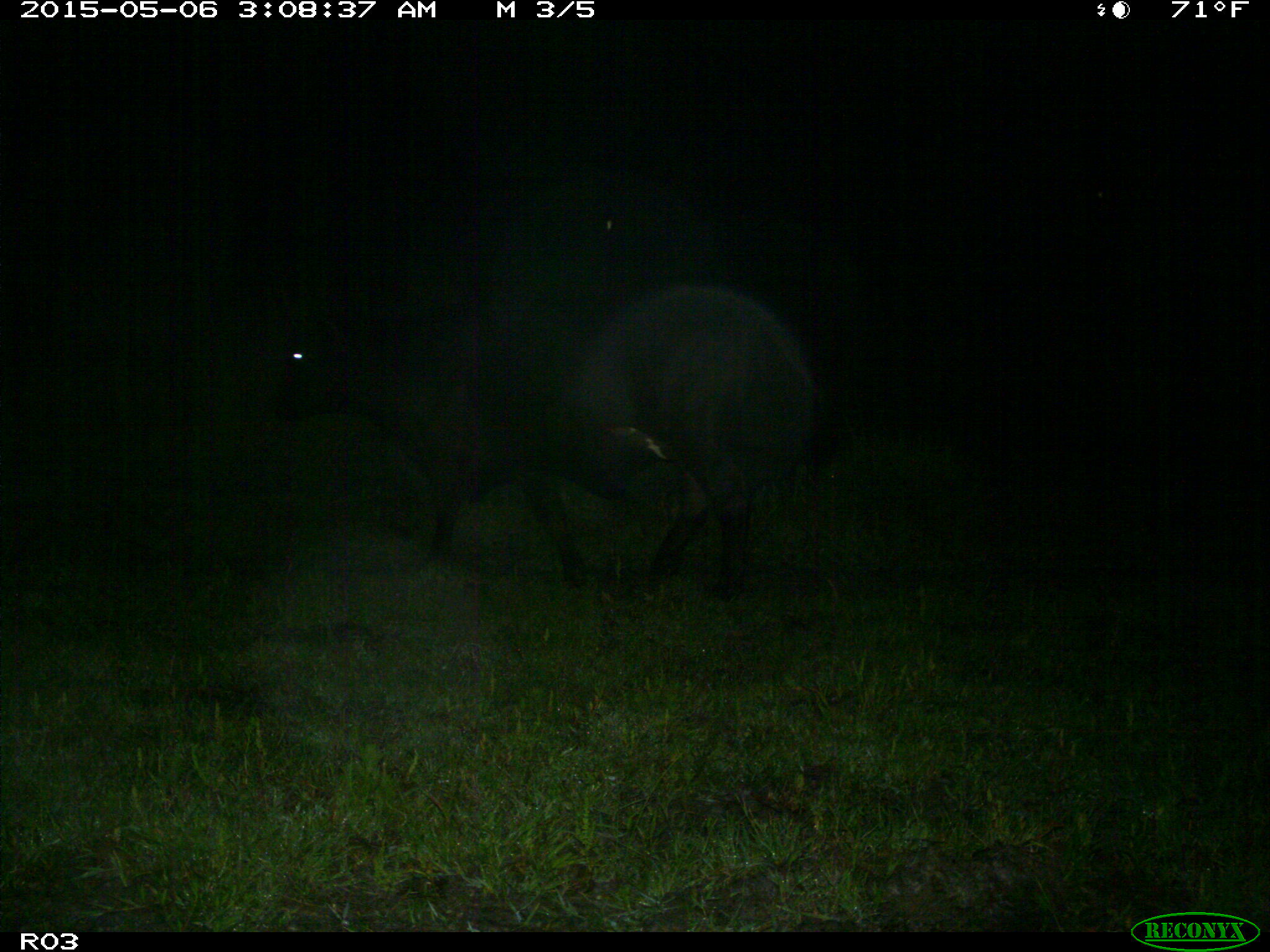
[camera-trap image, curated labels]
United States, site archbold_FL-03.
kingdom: Animalia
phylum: Chordata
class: Mammalia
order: Artiodactyla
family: Bovidae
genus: Bos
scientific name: Bos taurus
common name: domestic cow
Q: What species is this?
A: Bos taurus (domestic cow).